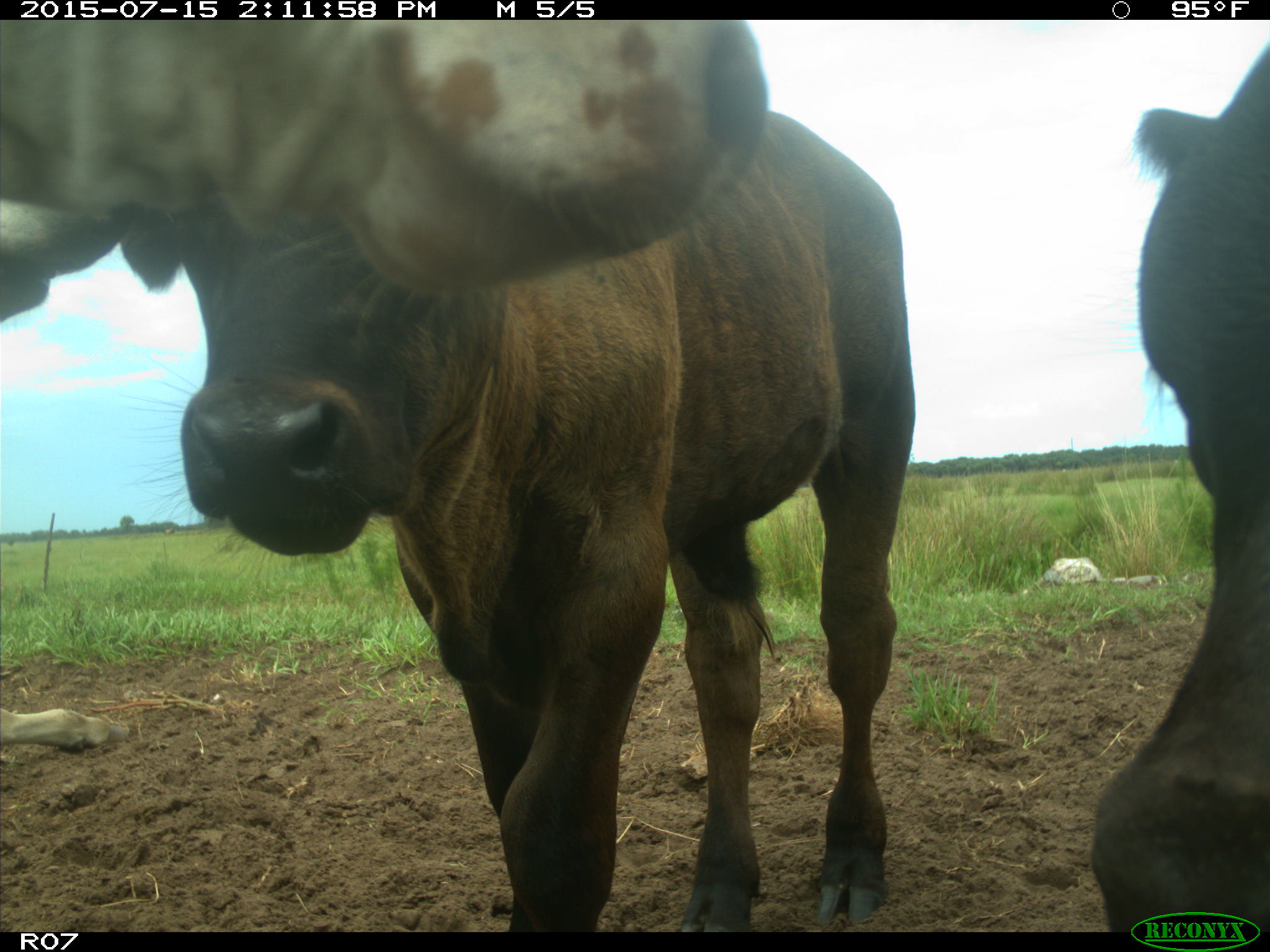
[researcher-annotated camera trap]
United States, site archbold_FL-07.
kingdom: Animalia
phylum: Chordata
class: Mammalia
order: Artiodactyla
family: Bovidae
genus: Bos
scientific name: Bos taurus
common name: domestic cow